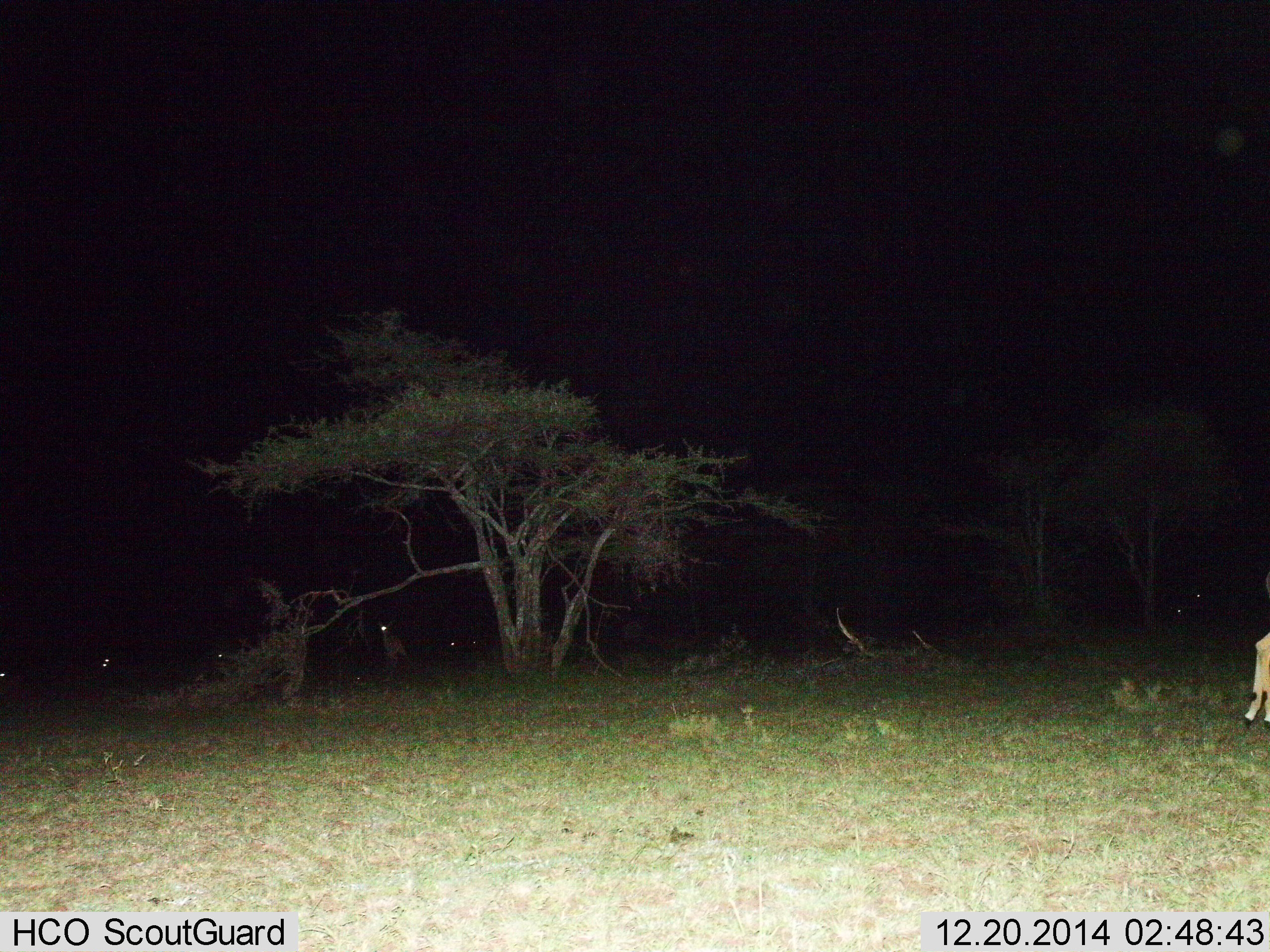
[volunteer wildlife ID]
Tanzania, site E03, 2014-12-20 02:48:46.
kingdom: Animalia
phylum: Chordata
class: Mammalia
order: Artiodactyla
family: Bovidae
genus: Aepyceros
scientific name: Aepyceros melampus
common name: impala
Impala (Aepyceros melampus), count 6. Behavior (volunteer vote fractions): standing 60%, resting 30%, moving 90%, interacting 0%. Young present (vote fraction): 0%. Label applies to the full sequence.